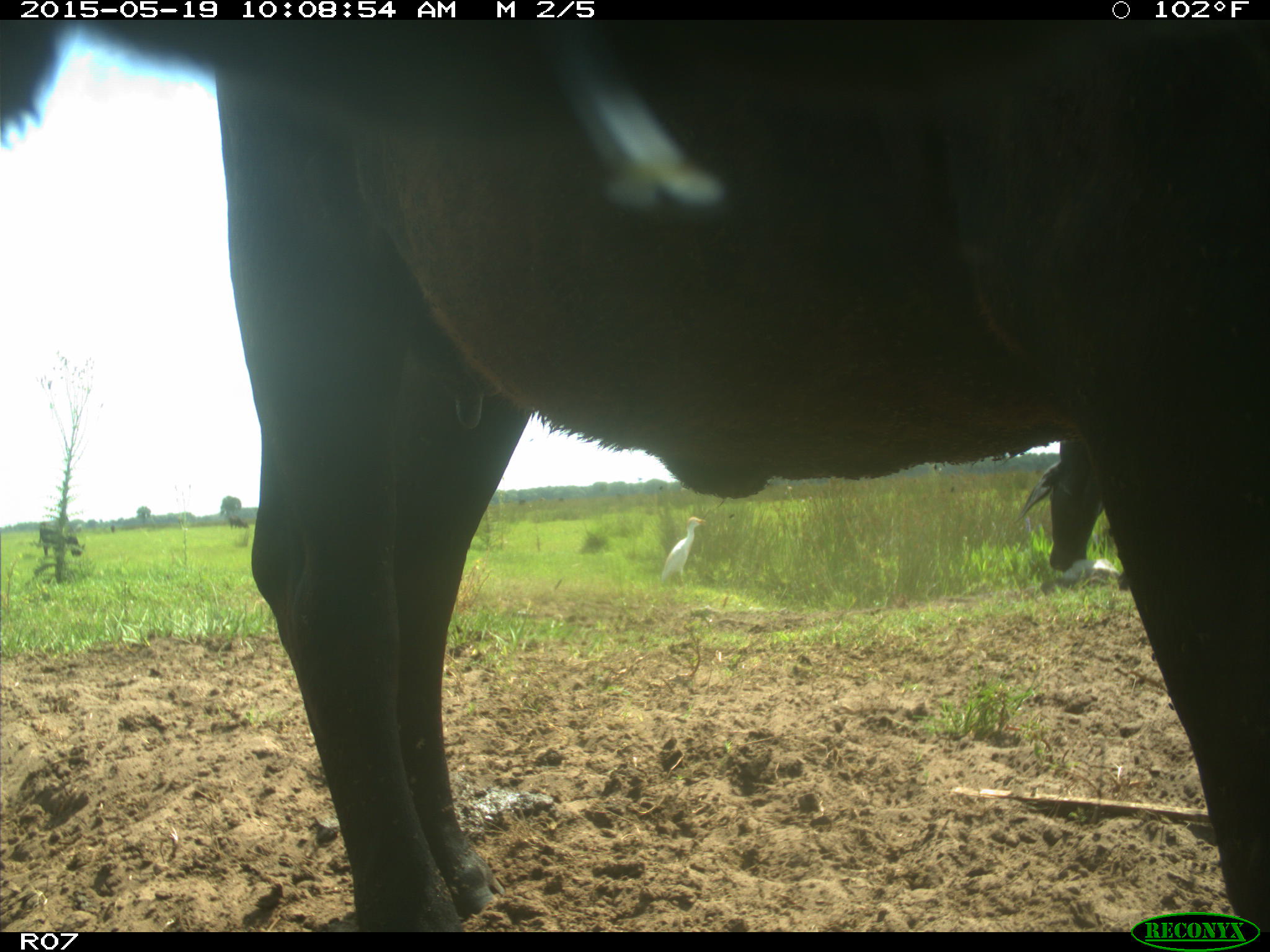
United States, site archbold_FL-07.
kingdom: Animalia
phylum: Chordata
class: Mammalia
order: Artiodactyla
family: Bovidae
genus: Bos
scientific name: Bos taurus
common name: domestic cow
Bos taurus (domestic cow).